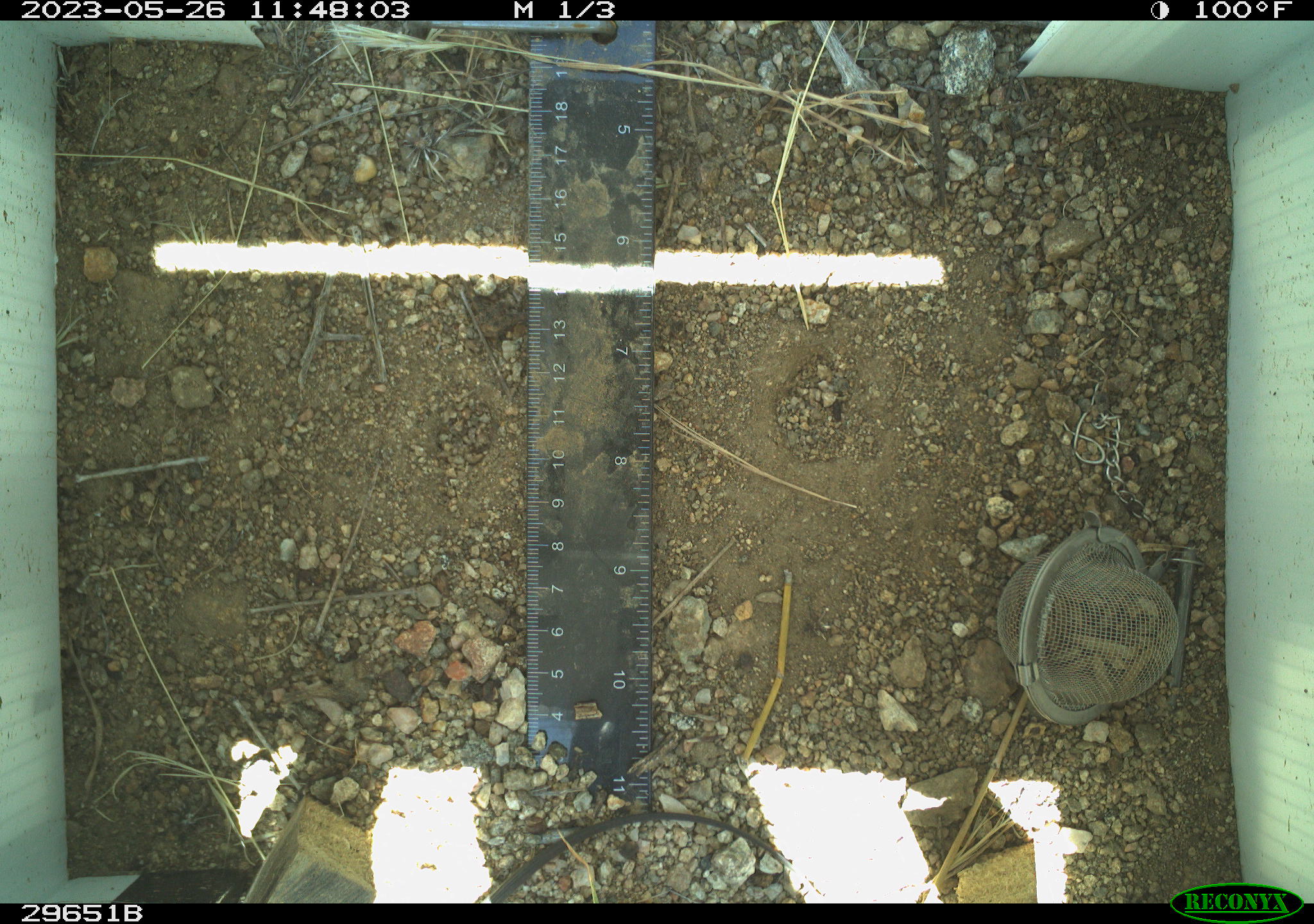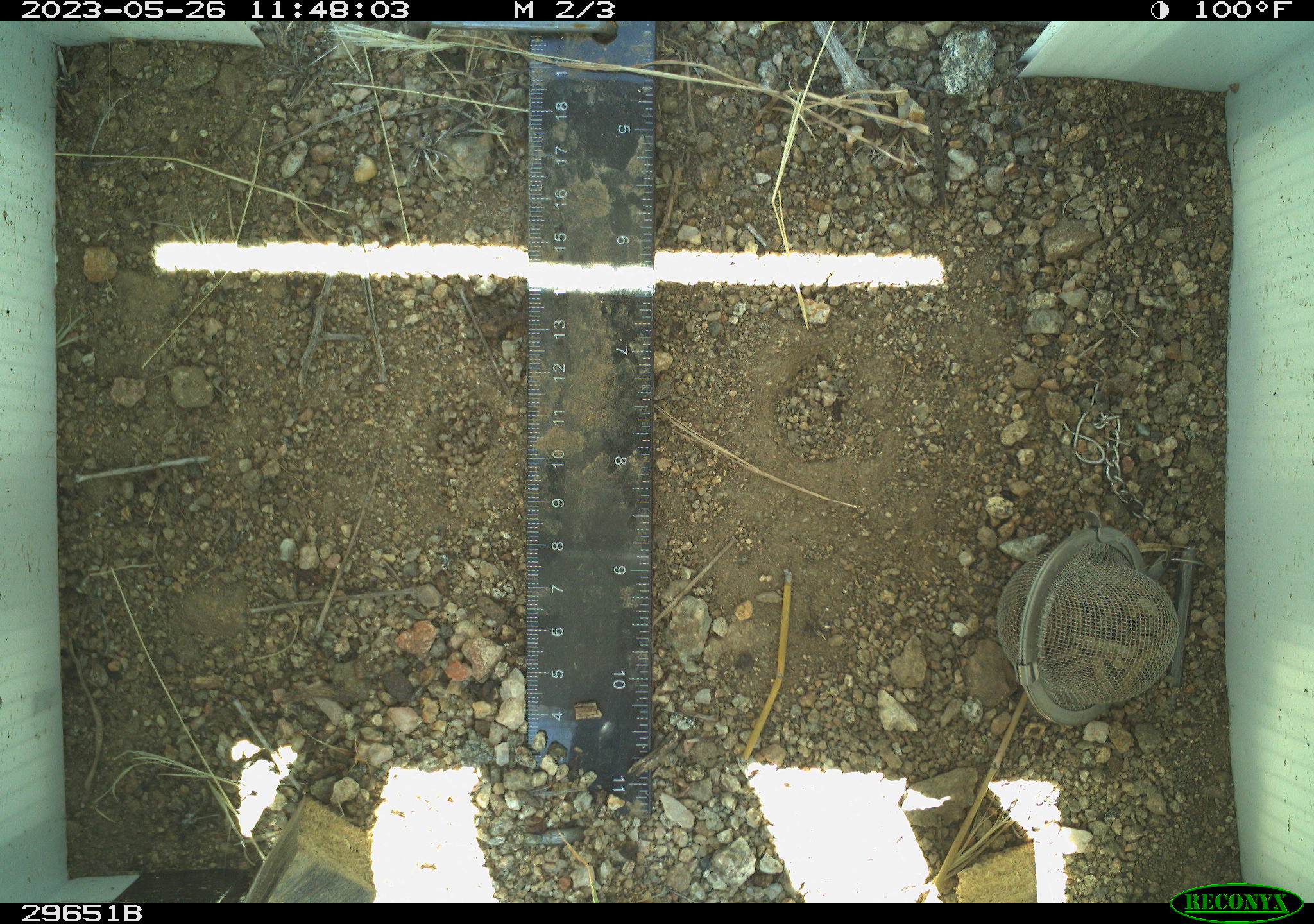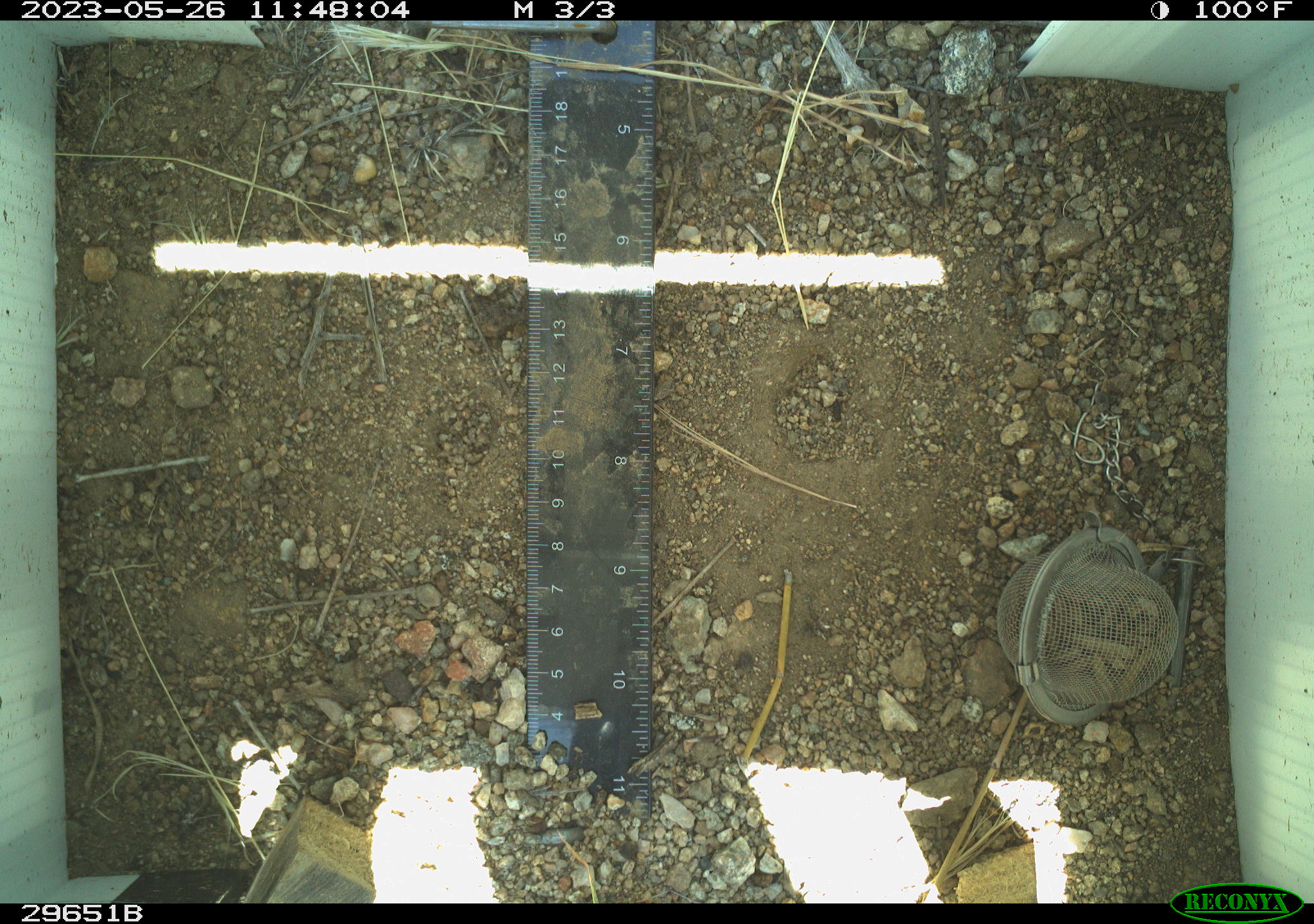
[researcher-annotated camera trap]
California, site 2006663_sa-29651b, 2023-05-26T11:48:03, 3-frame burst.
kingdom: Animalia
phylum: Chordata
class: Reptilia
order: Squamata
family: Teiidae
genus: Aspidoscelis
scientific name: Aspidoscelis tigris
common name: western whiptail